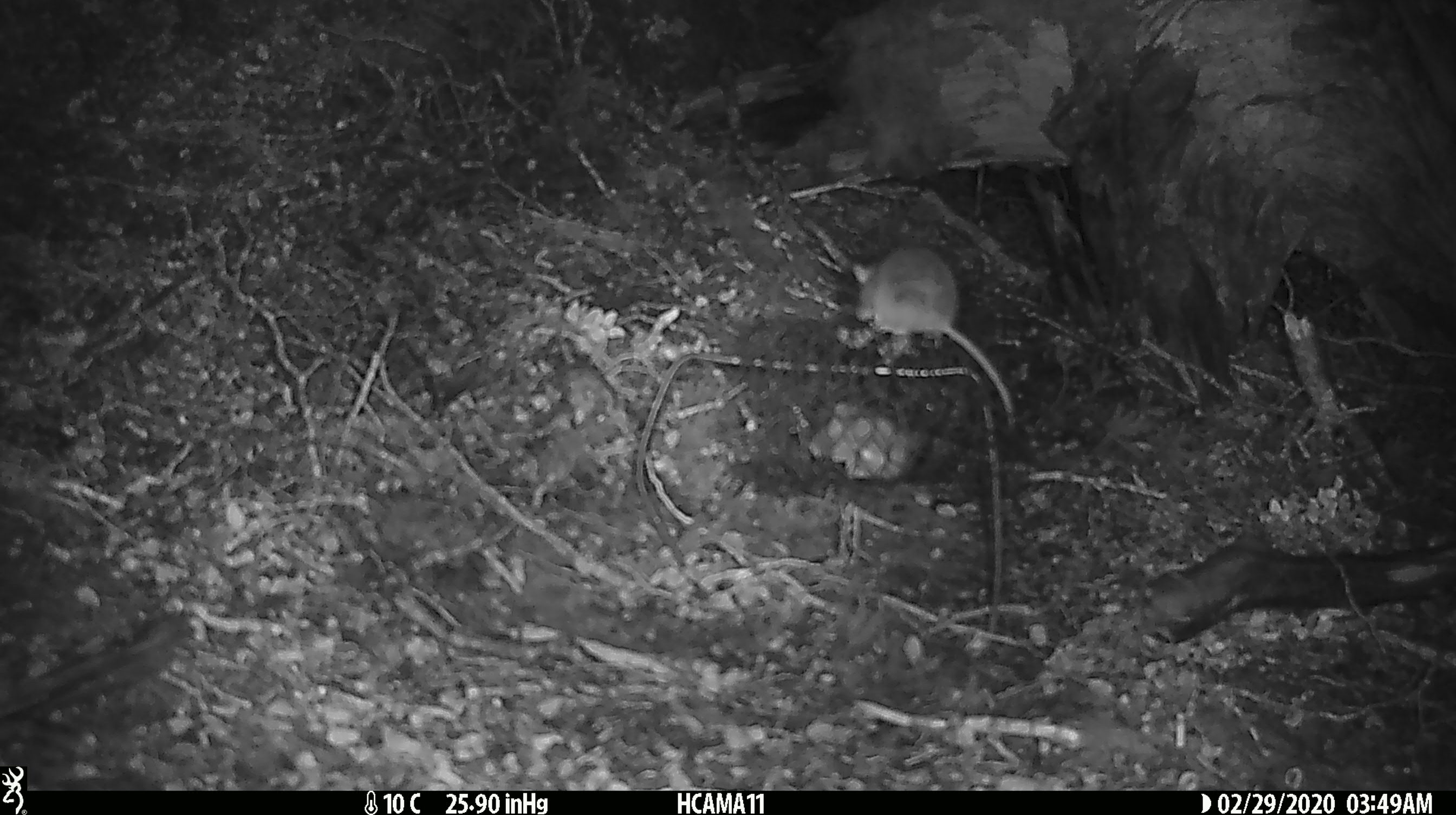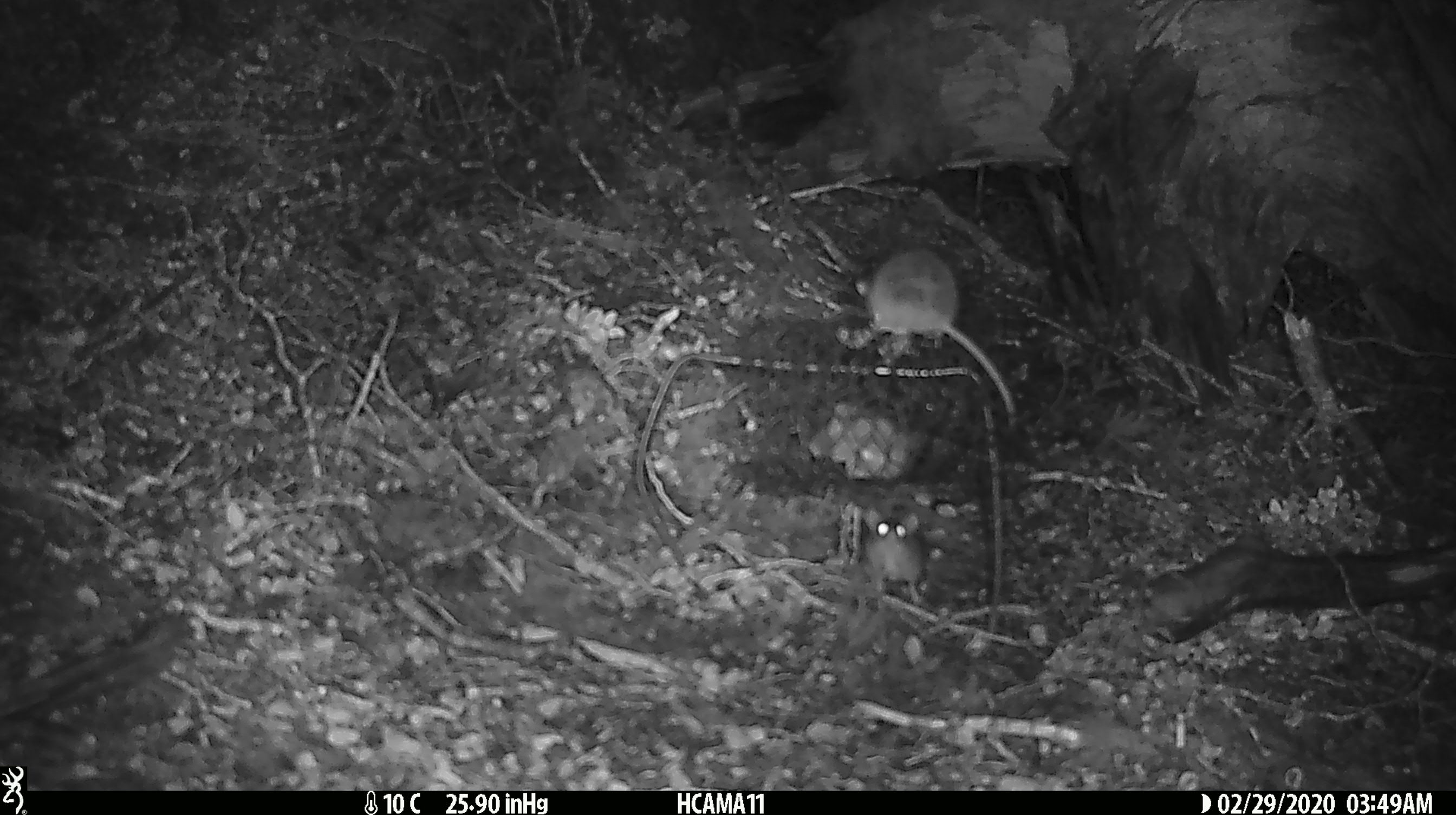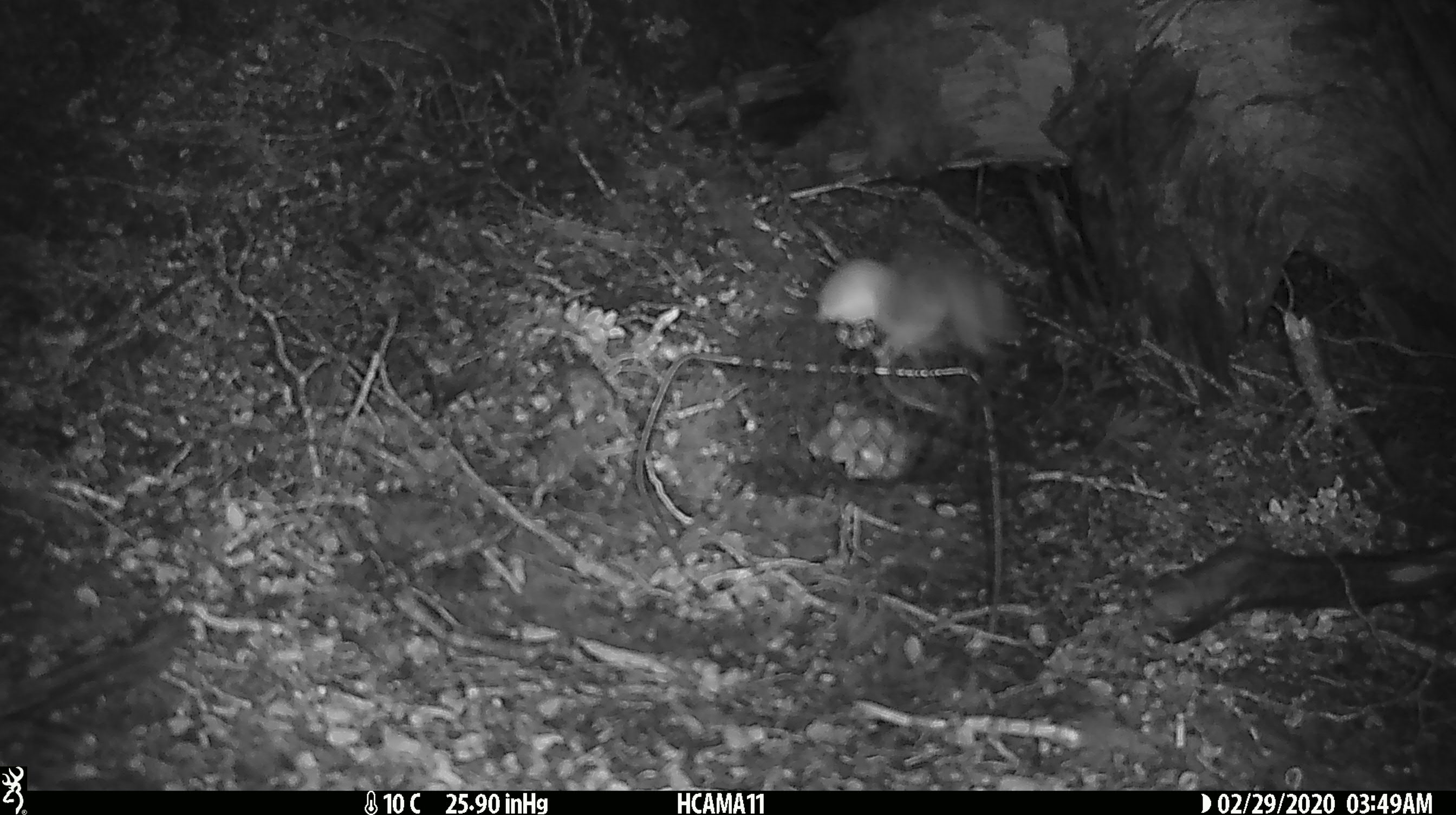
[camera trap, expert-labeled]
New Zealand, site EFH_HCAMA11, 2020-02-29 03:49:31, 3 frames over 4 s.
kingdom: Animalia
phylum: Chordata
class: Mammalia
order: Rodentia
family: Muridae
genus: Mus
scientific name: Mus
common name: mouse